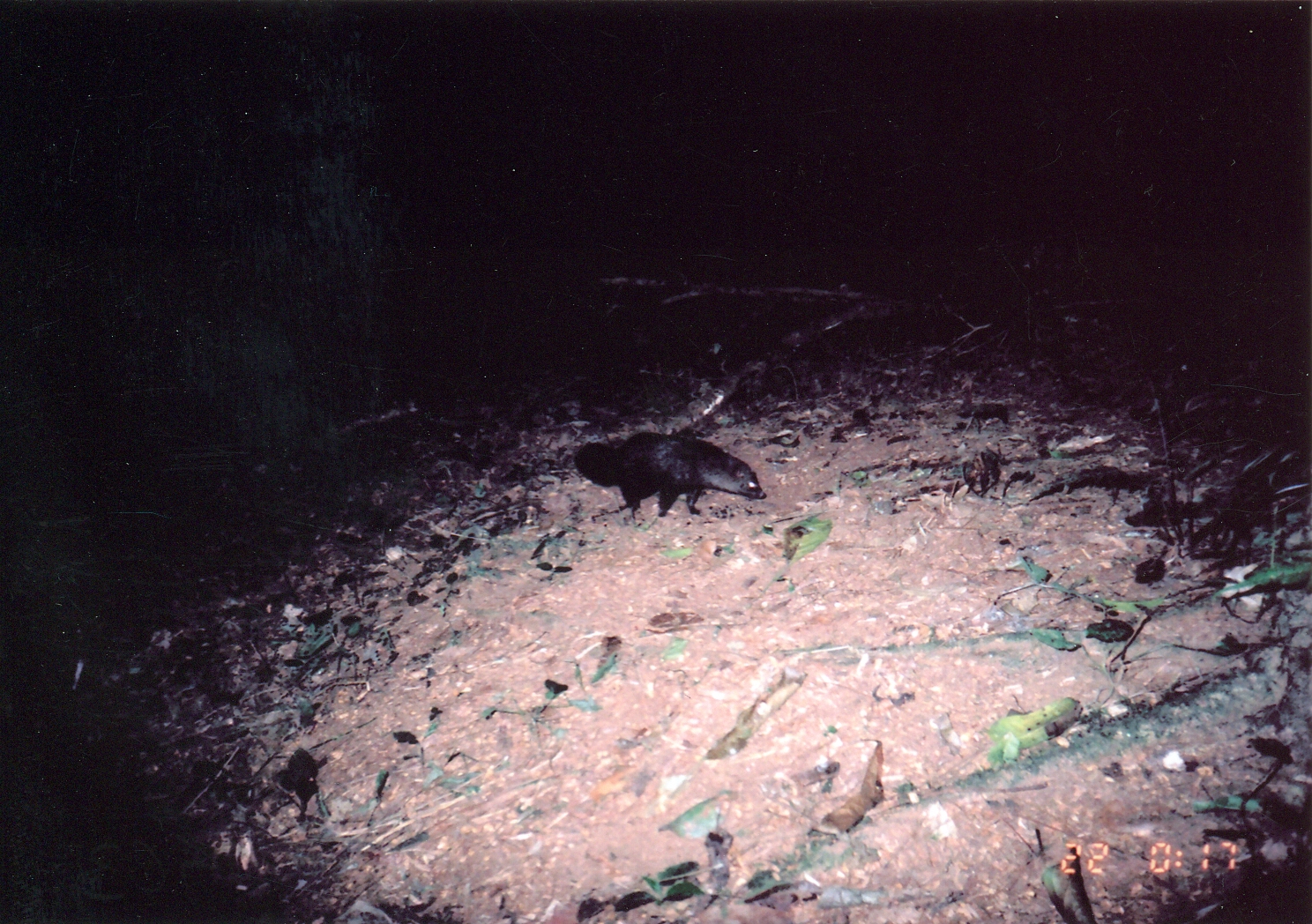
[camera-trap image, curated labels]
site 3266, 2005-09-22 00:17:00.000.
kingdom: Animalia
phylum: Chordata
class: Mammalia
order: Carnivora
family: Herpestidae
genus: Bdeogale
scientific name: Bdeogale crassicauda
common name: bushy-tailed mongoose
Bdeogale crassicauda (bushy-tailed mongoose), count 1.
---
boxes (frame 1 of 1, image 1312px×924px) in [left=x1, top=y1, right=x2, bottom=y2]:
bdeogale crassicauda: [left=572, top=430, right=767, bottom=520]